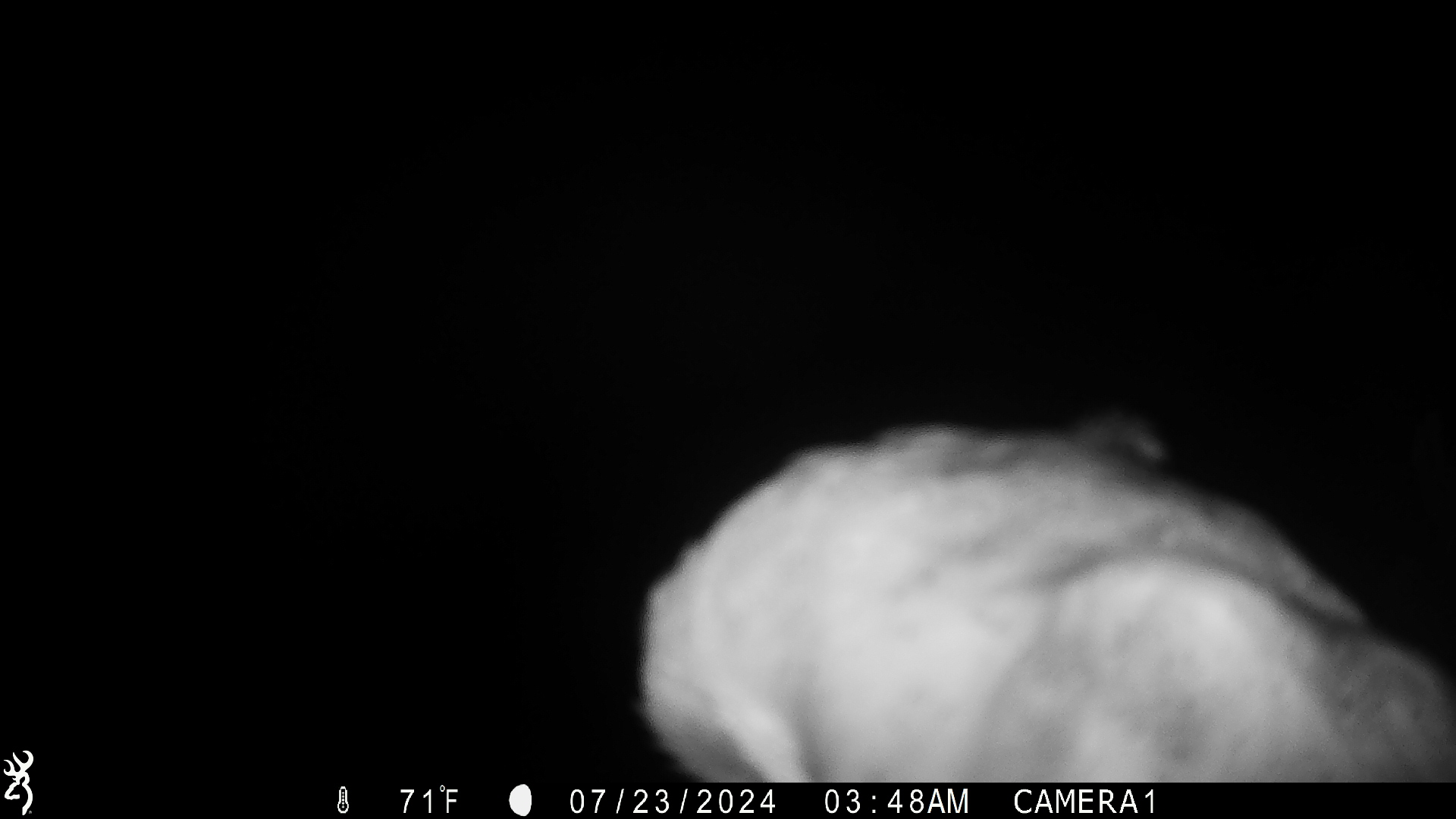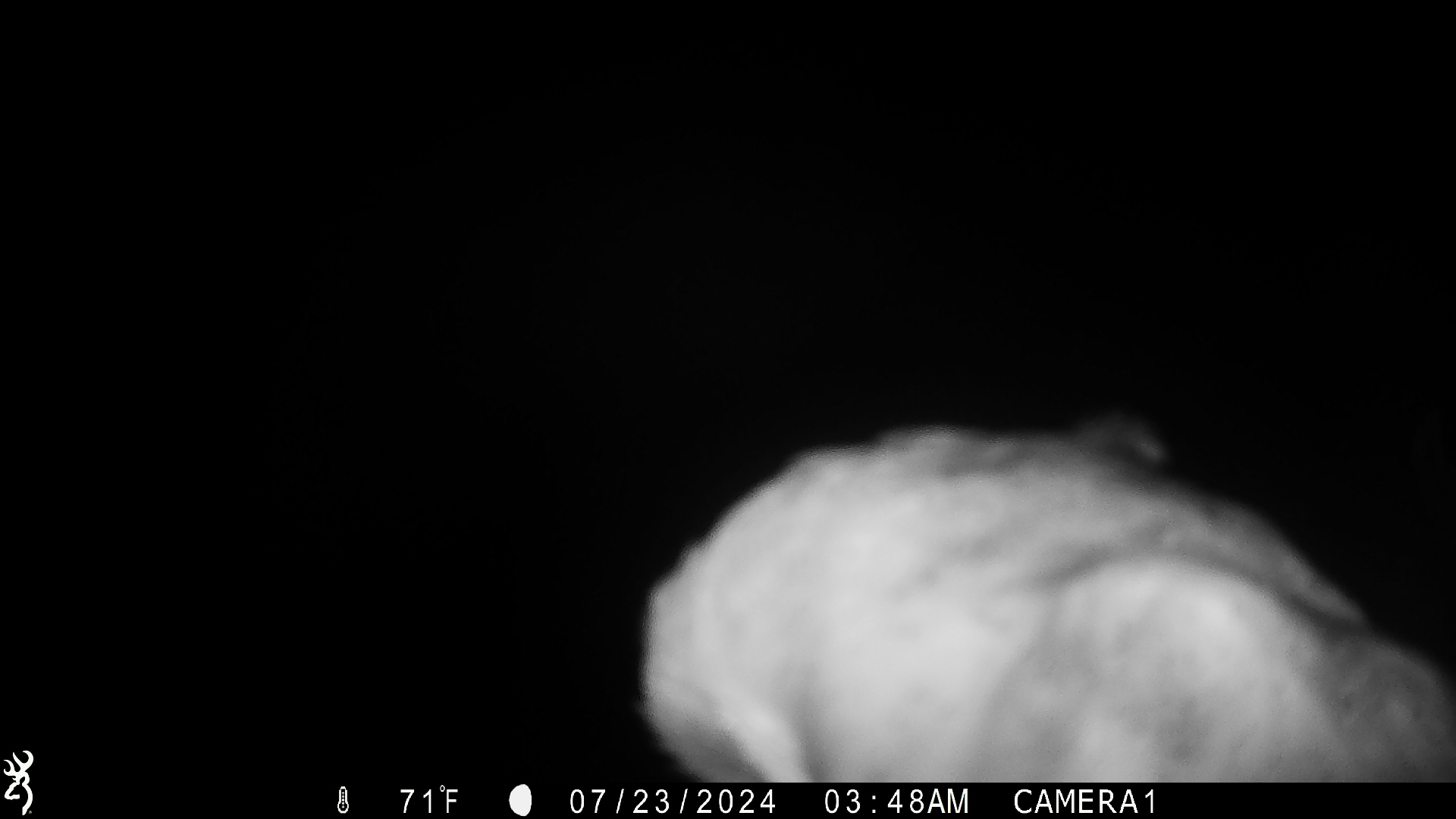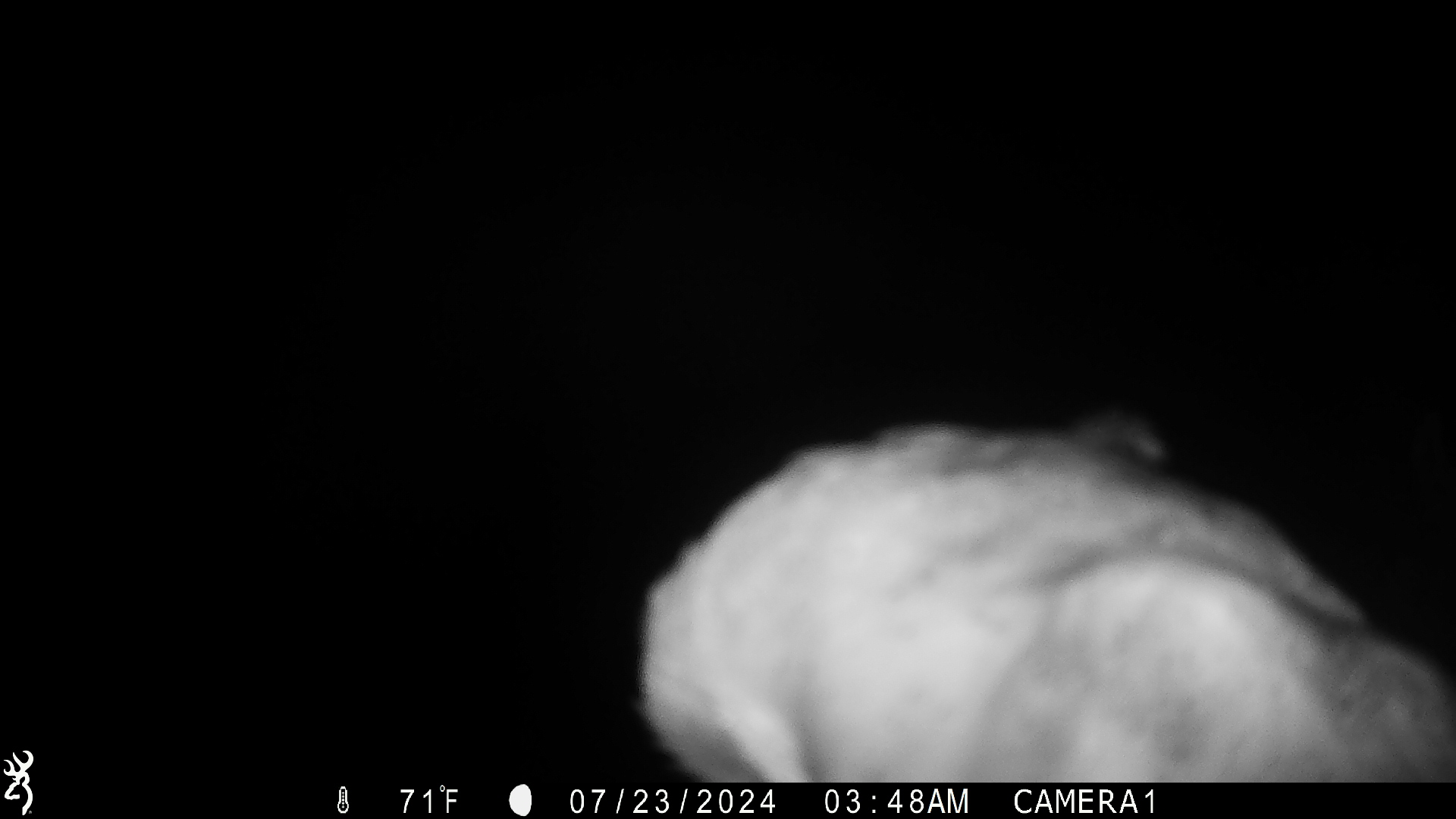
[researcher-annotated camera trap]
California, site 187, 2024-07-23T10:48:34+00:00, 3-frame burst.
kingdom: Animalia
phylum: Chordata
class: Aves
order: Strigiformes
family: Tytonidae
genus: Tyto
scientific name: Tyto alba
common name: barn owl